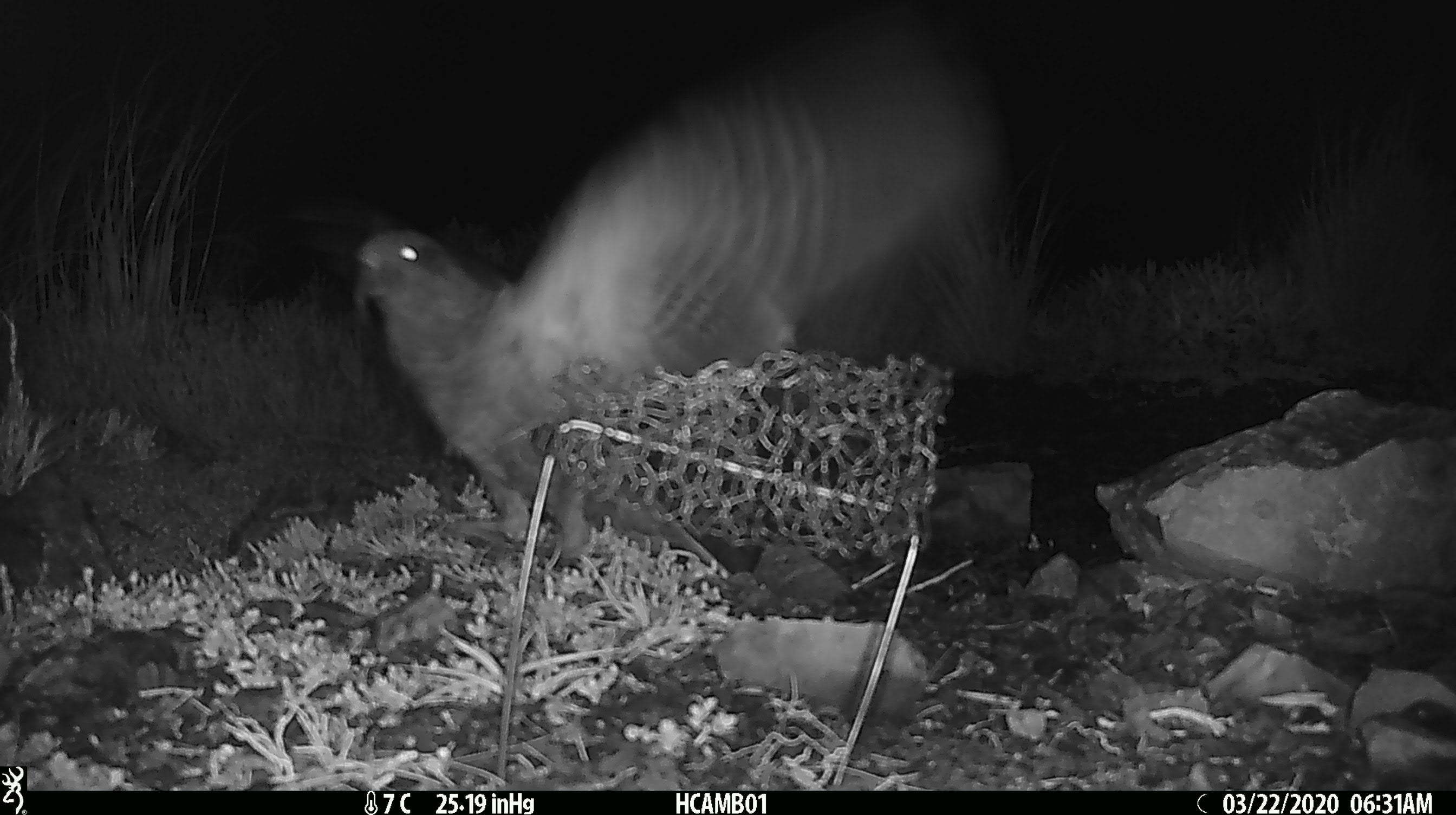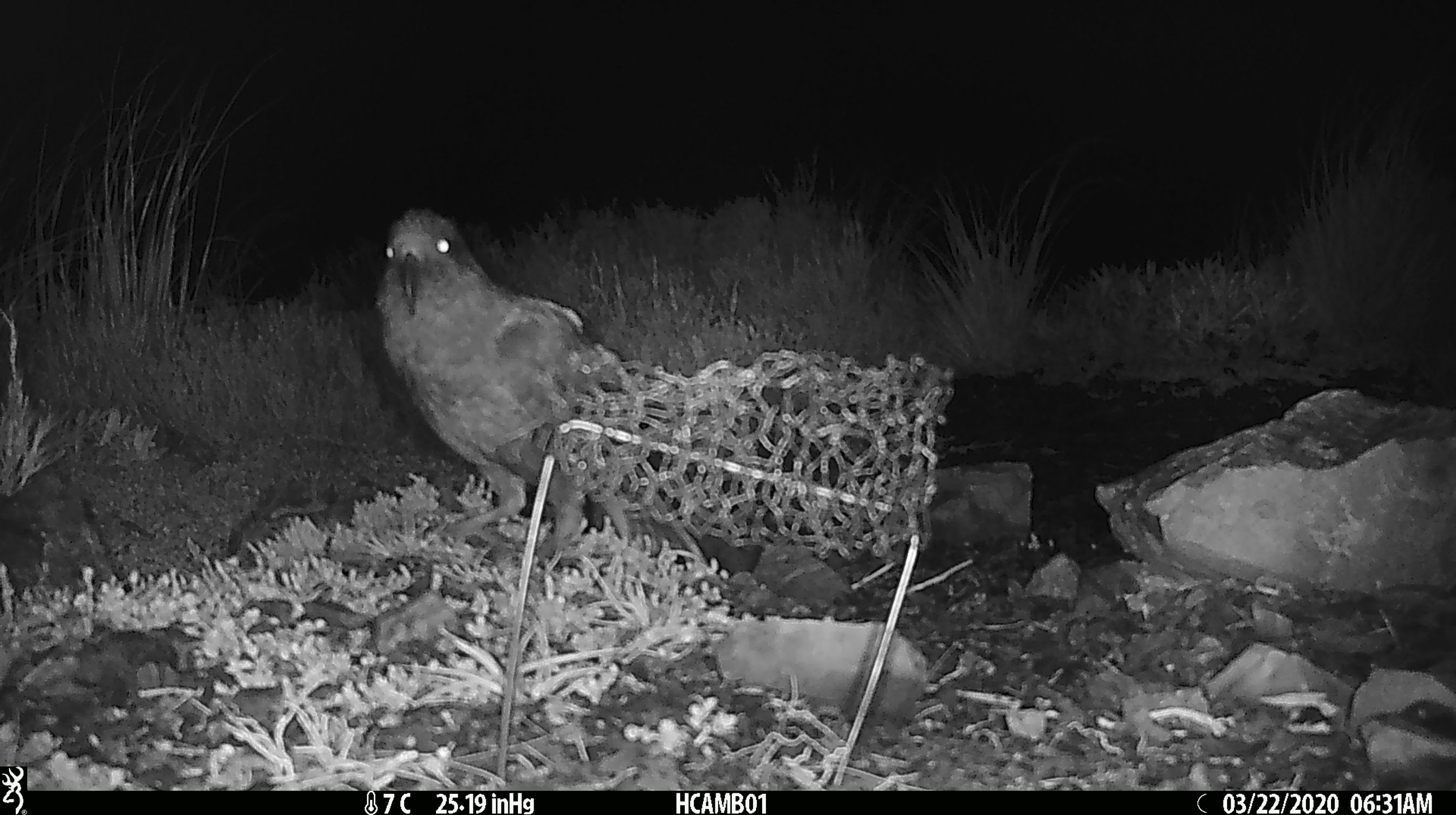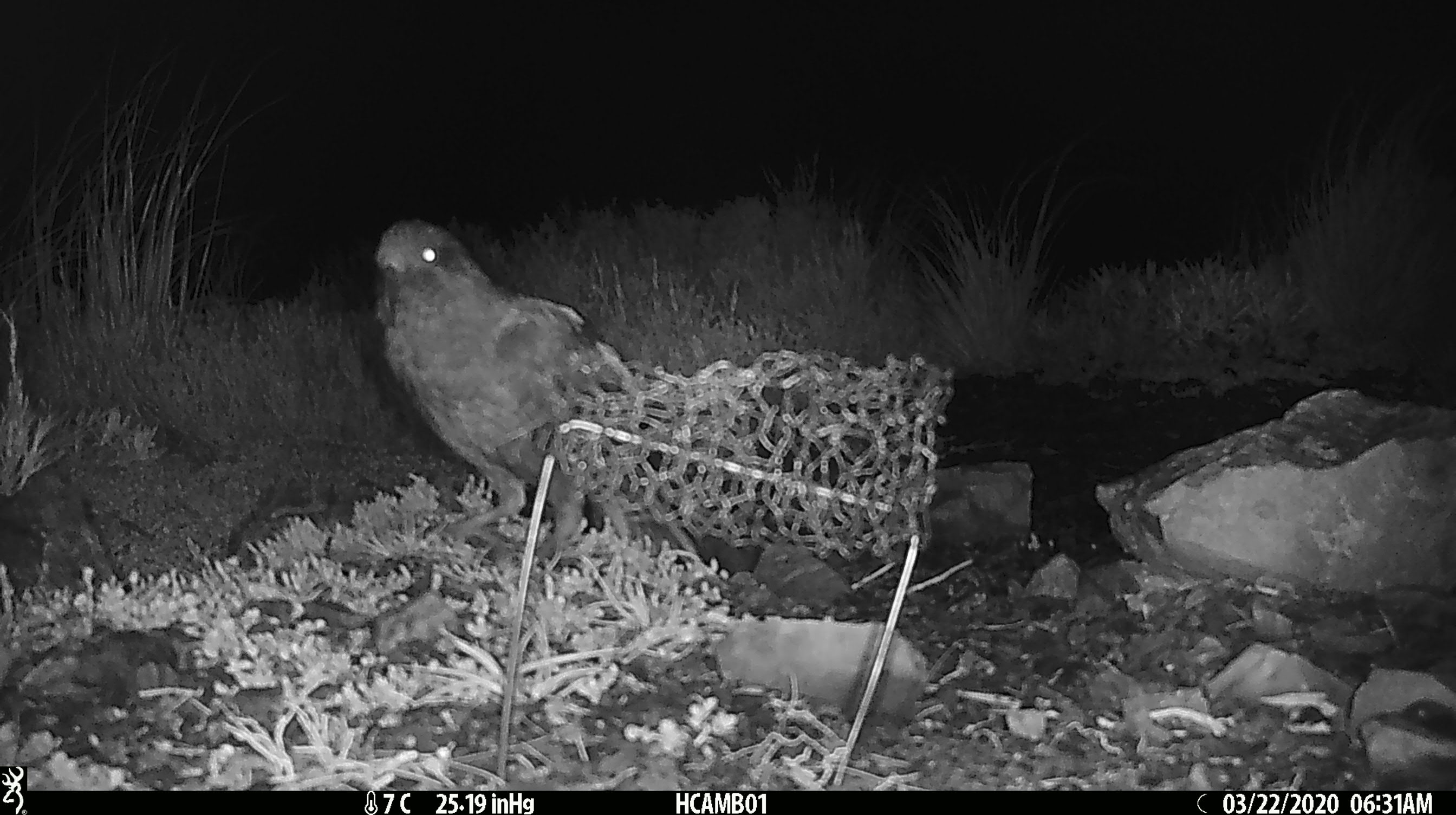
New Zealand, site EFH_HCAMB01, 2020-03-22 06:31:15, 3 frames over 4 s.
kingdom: Animalia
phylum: Chordata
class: Aves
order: Psittaciformes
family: Strigopidae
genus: Nestor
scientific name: Nestor notabilis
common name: kea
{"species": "kea (Nestor notabilis)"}